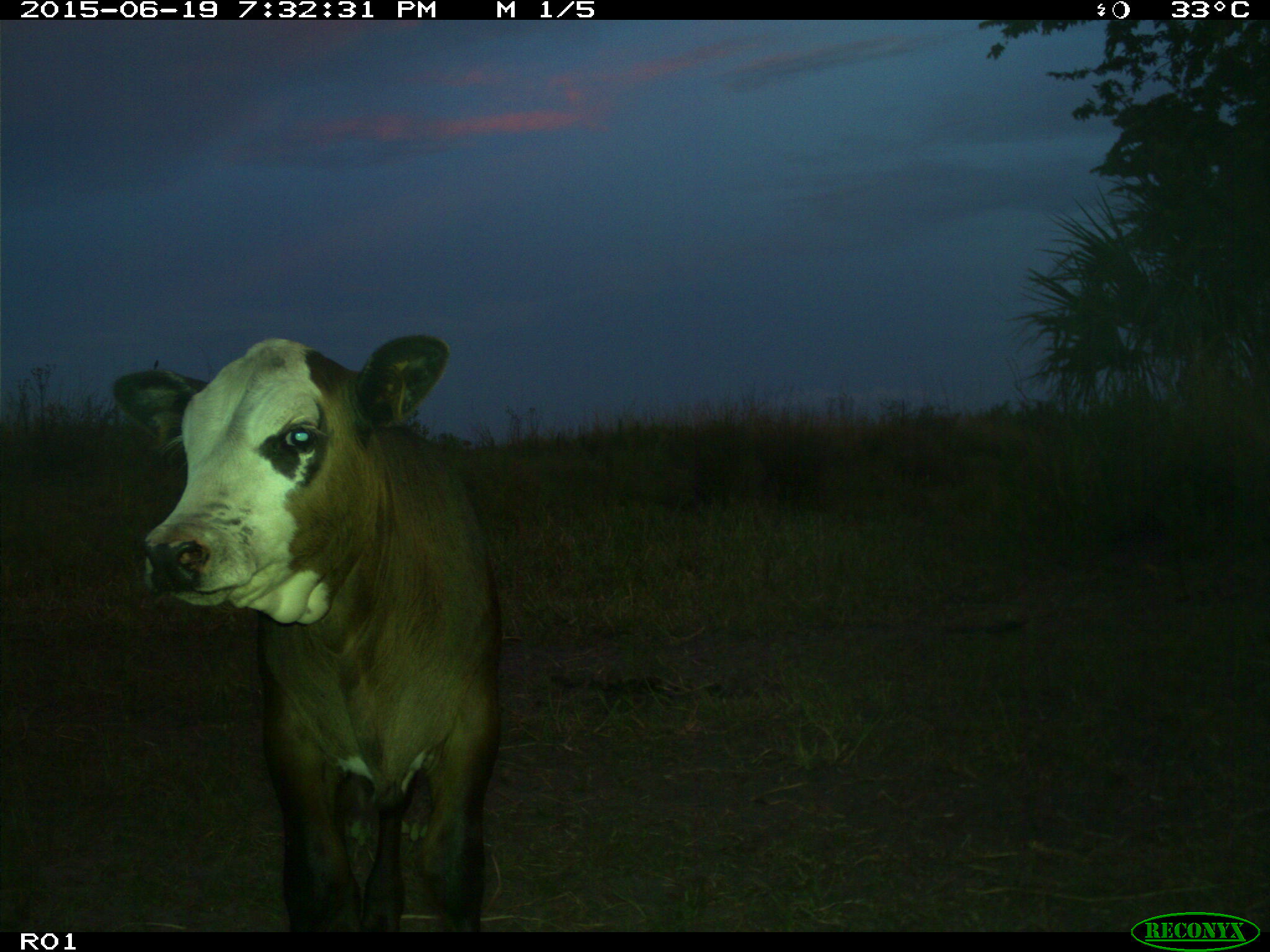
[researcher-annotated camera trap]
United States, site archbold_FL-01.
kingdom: Animalia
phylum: Chordata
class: Mammalia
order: Artiodactyla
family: Bovidae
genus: Bos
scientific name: Bos taurus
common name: domestic cow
Bos taurus (domestic cow).